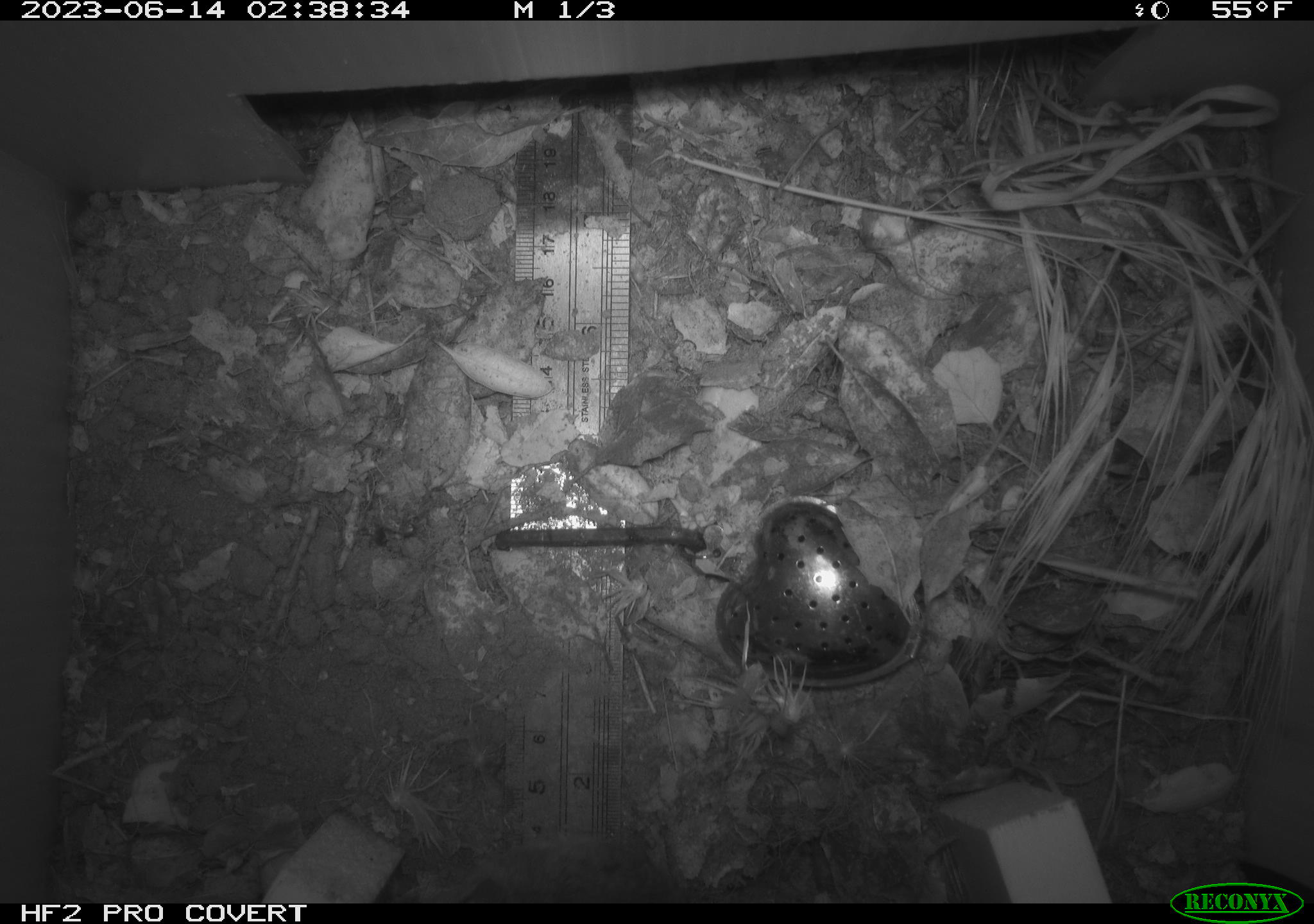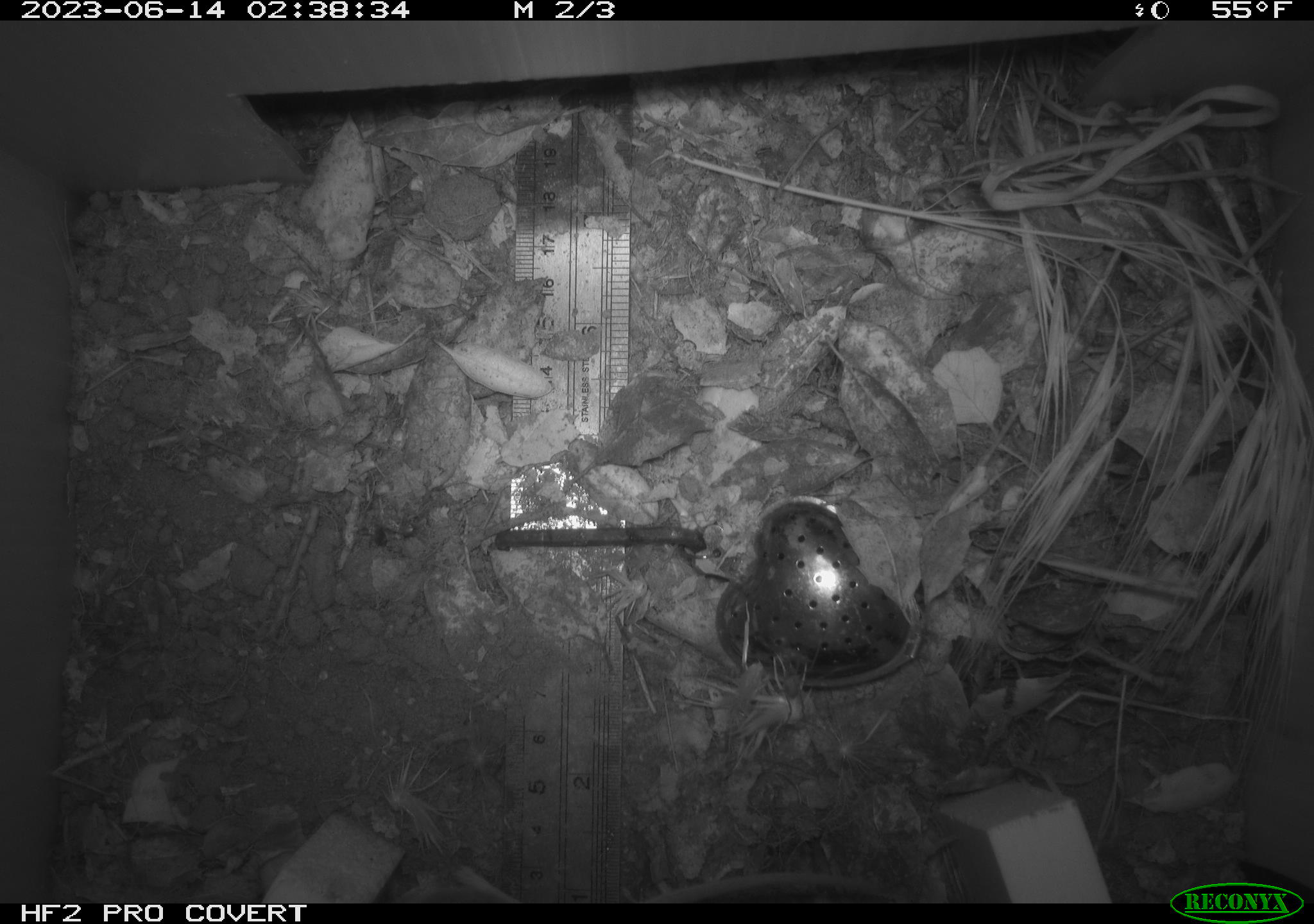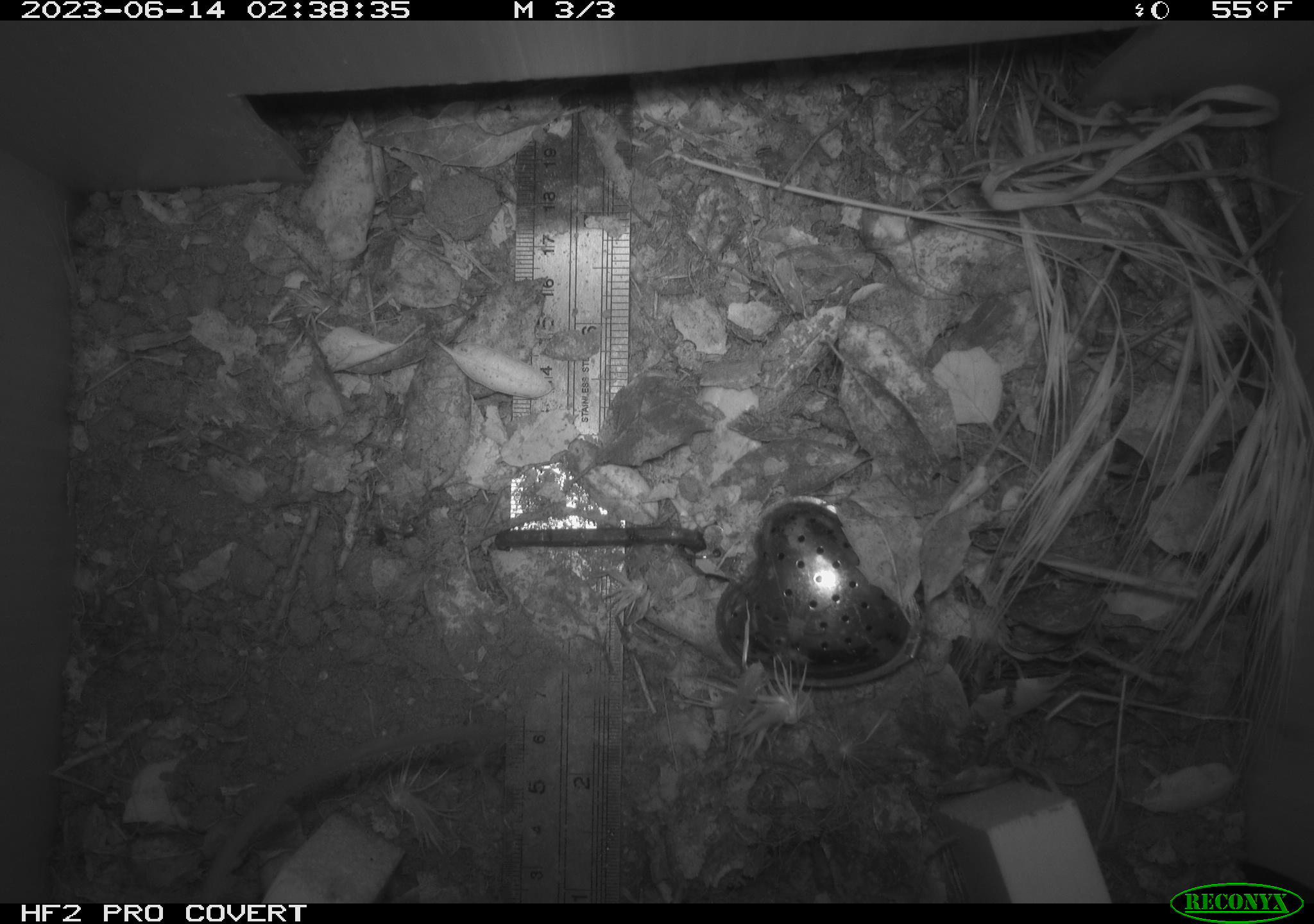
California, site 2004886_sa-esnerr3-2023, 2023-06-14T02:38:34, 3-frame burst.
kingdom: Animalia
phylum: Chordata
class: Mammalia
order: Rodentia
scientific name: Rodentia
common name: mouse species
Mouse species (Rodentia).